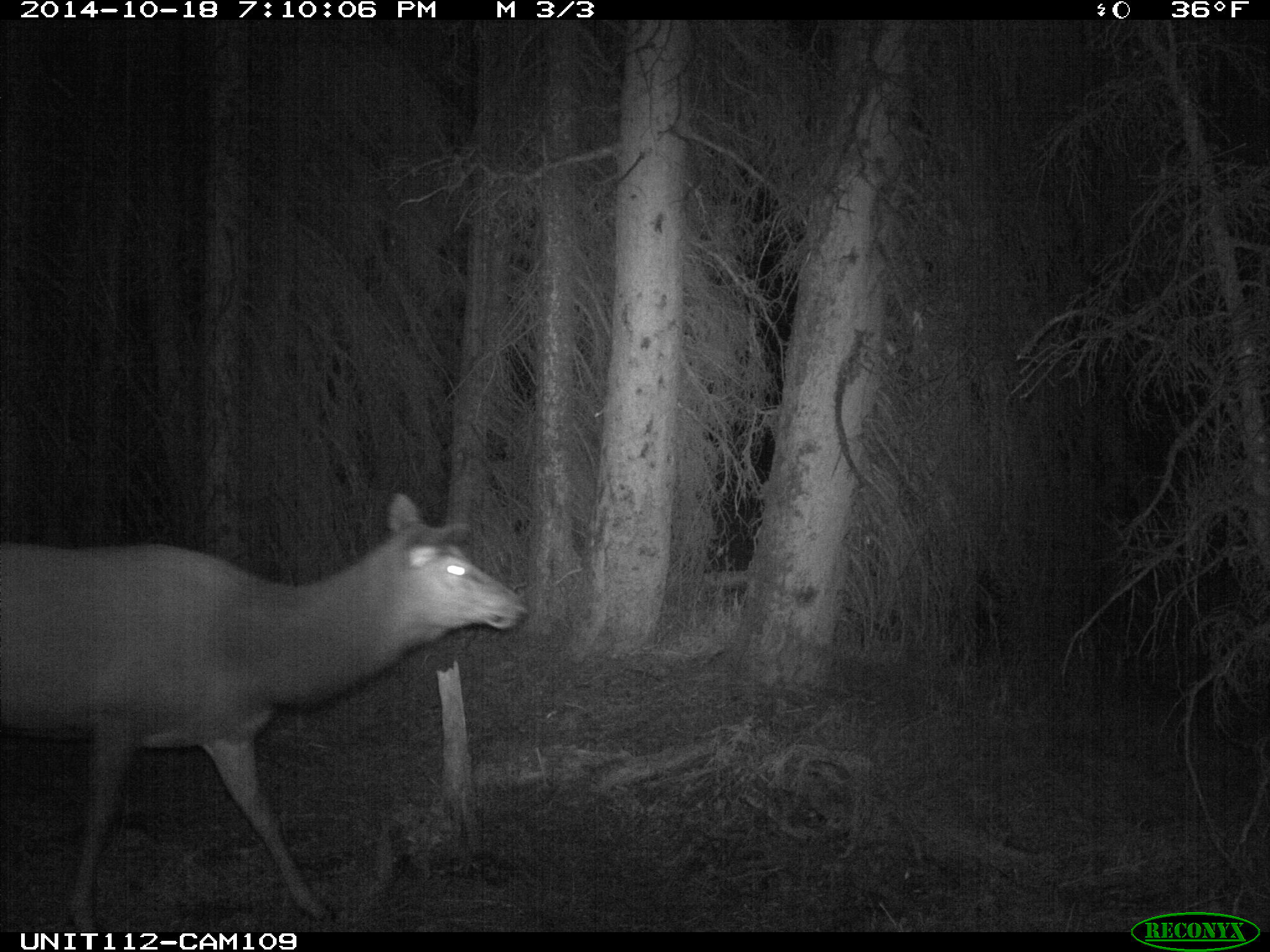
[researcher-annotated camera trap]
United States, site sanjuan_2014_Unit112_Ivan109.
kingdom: Animalia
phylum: Chordata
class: Mammalia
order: Artiodactyla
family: Cervidae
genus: Cervus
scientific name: Cervus elaphus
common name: red deer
Cervus elaphus (red deer).